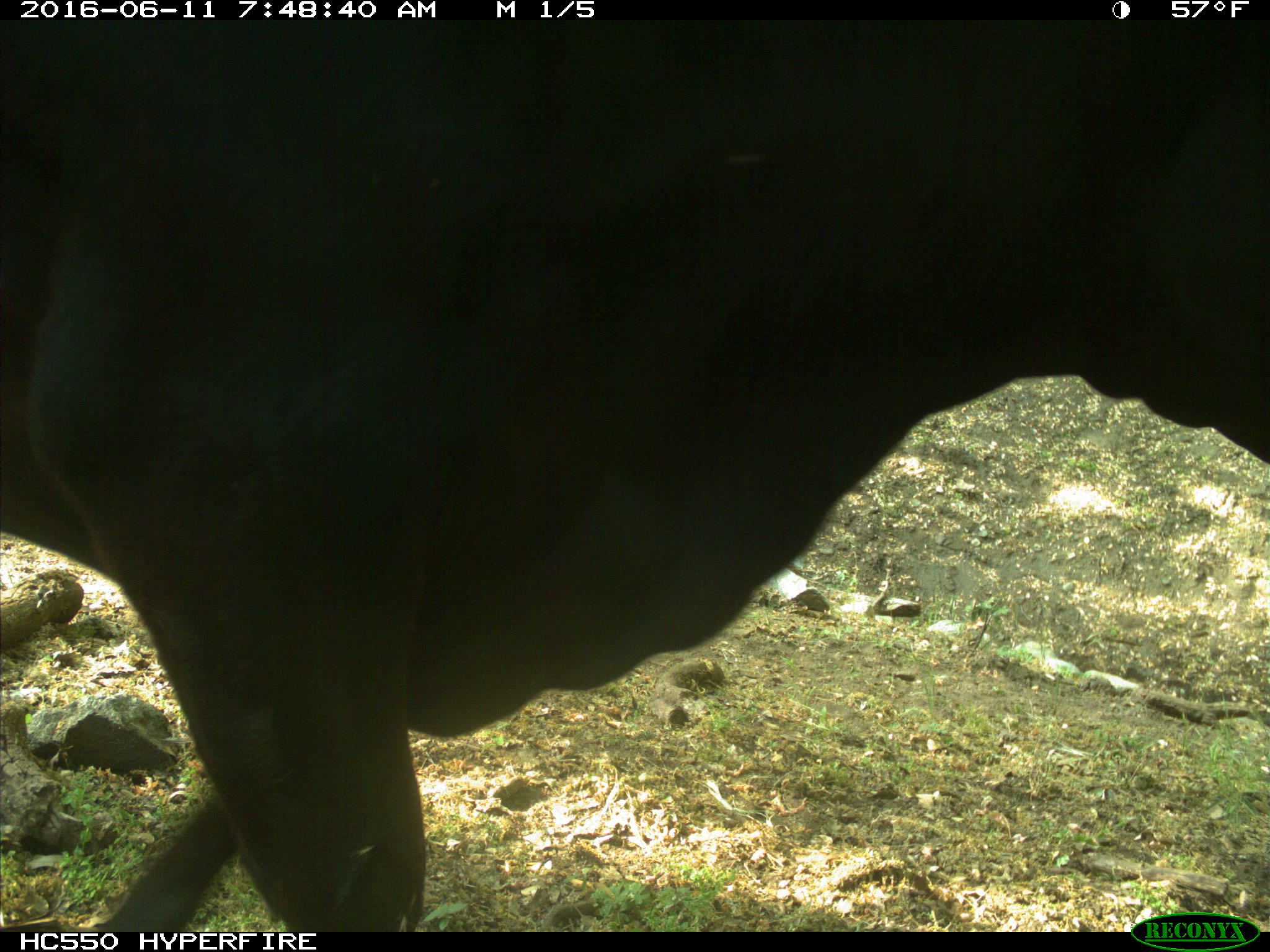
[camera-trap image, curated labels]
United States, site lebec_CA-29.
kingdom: Animalia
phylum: Chordata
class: Mammalia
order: Artiodactyla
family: Bovidae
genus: Bos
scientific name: Bos taurus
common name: domestic cow